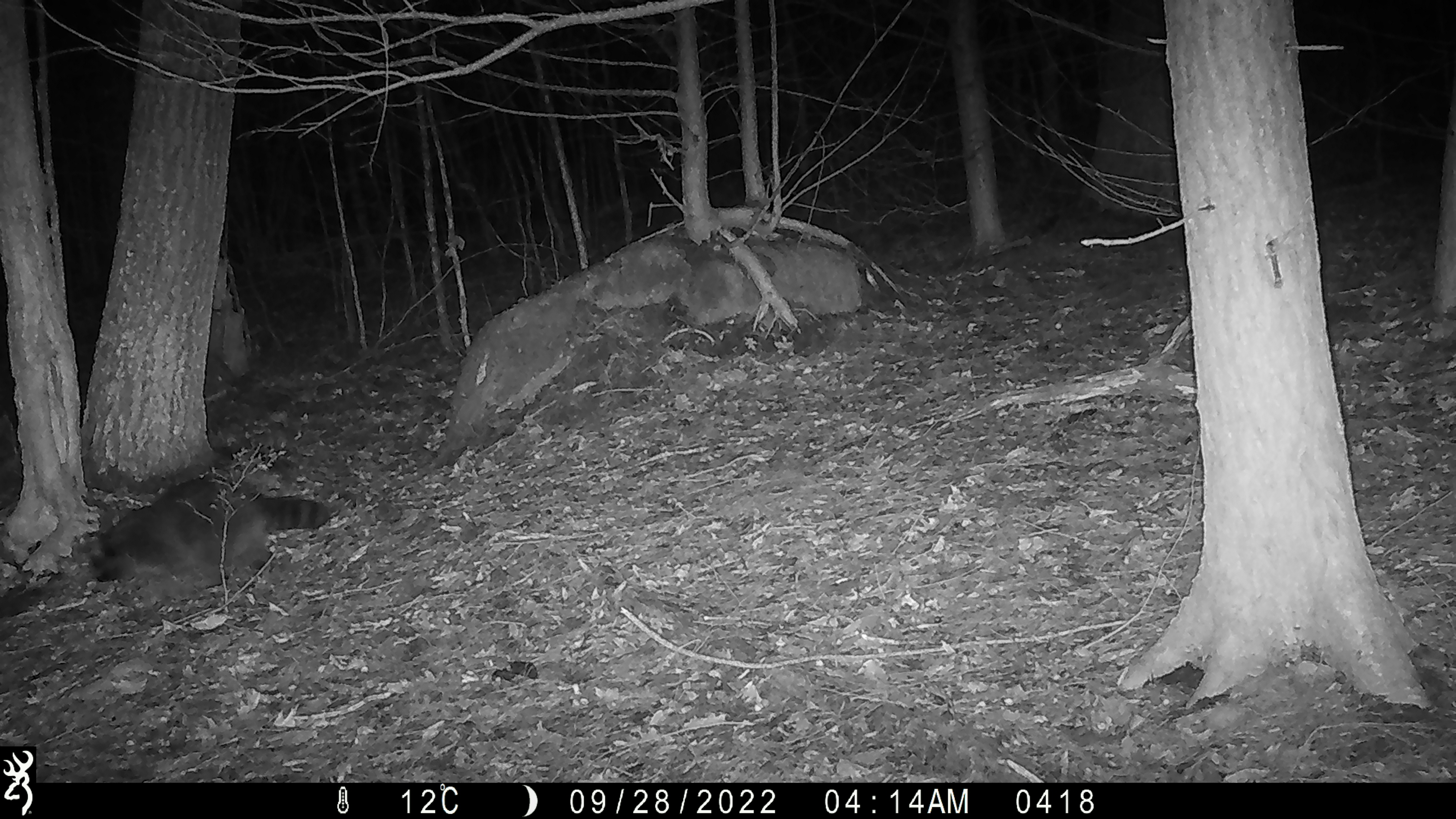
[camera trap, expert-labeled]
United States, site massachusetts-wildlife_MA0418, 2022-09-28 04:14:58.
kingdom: Animalia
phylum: Chordata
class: Mammalia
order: Carnivora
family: Procyonidae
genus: Procyon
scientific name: Procyon lotor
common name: raccoon